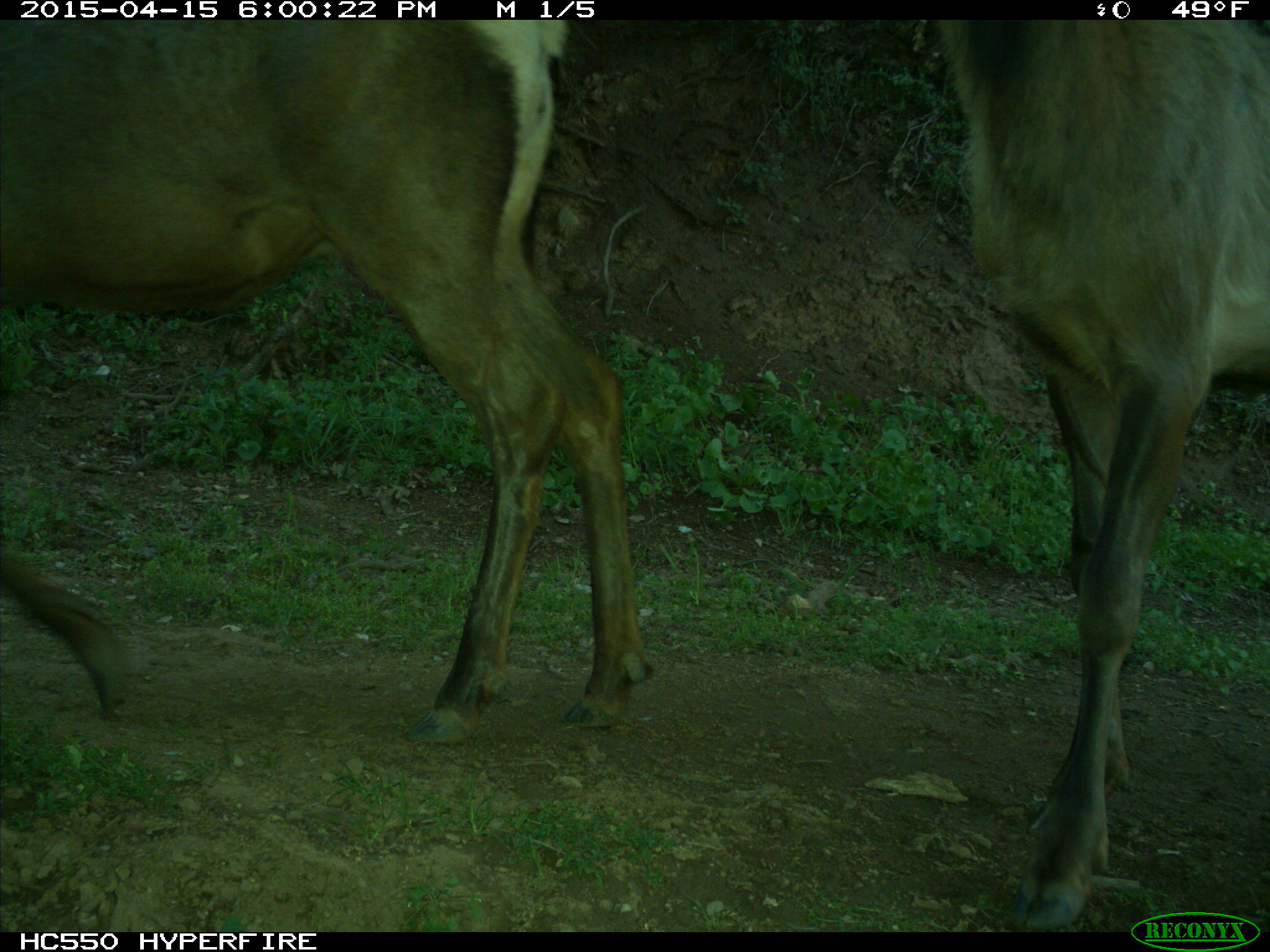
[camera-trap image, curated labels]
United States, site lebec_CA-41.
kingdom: Animalia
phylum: Chordata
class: Mammalia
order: Artiodactyla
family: Cervidae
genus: Cervus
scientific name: Cervus canadensis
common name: elk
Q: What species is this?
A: Cervus canadensis (elk).